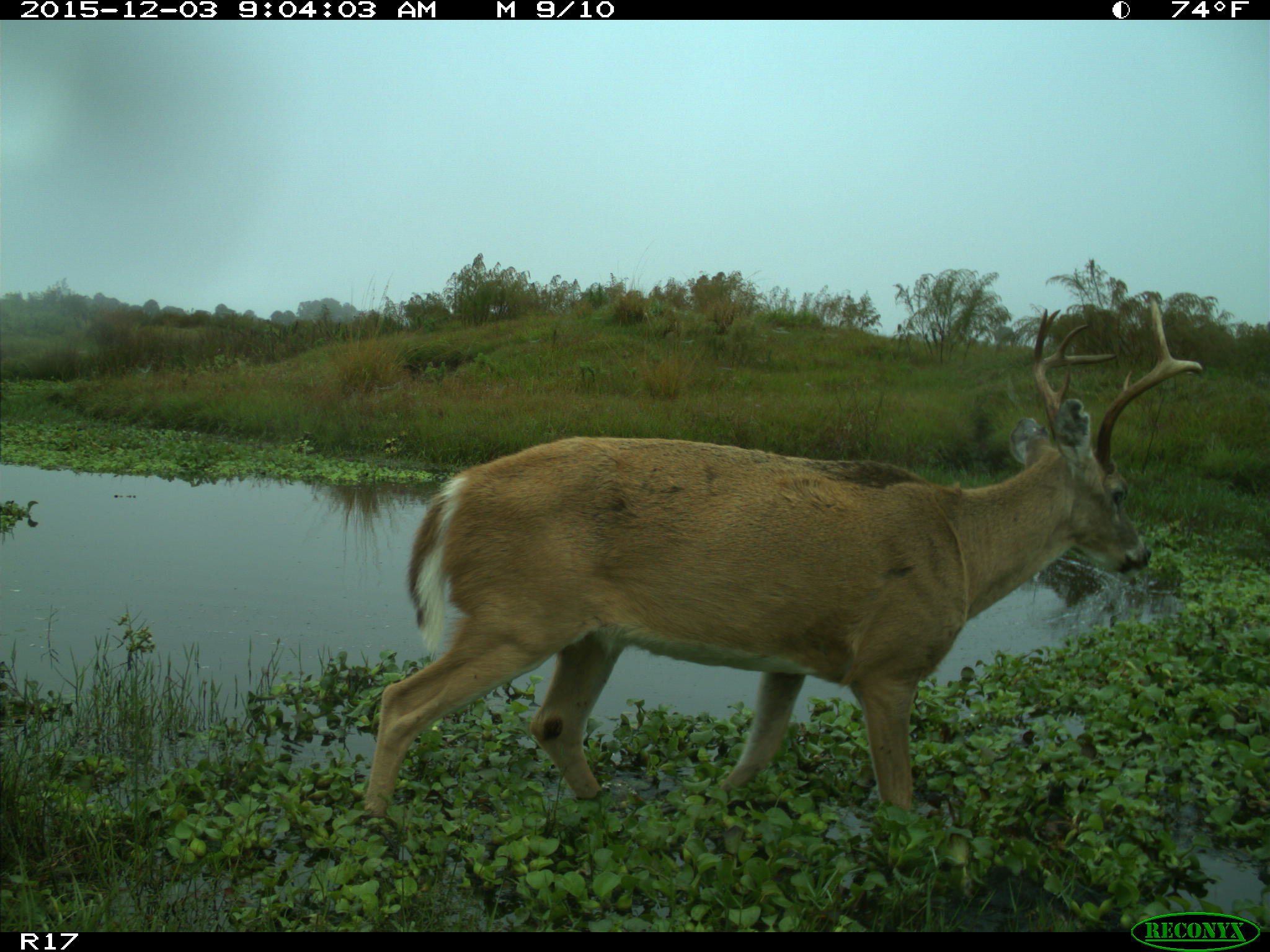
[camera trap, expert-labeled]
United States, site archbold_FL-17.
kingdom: Animalia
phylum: Chordata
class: Mammalia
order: Artiodactyla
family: Cervidae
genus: Odocoileus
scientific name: Odocoileus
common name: deer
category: unidentified deer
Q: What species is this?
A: Unidentified deer (deer) (Odocoileus).